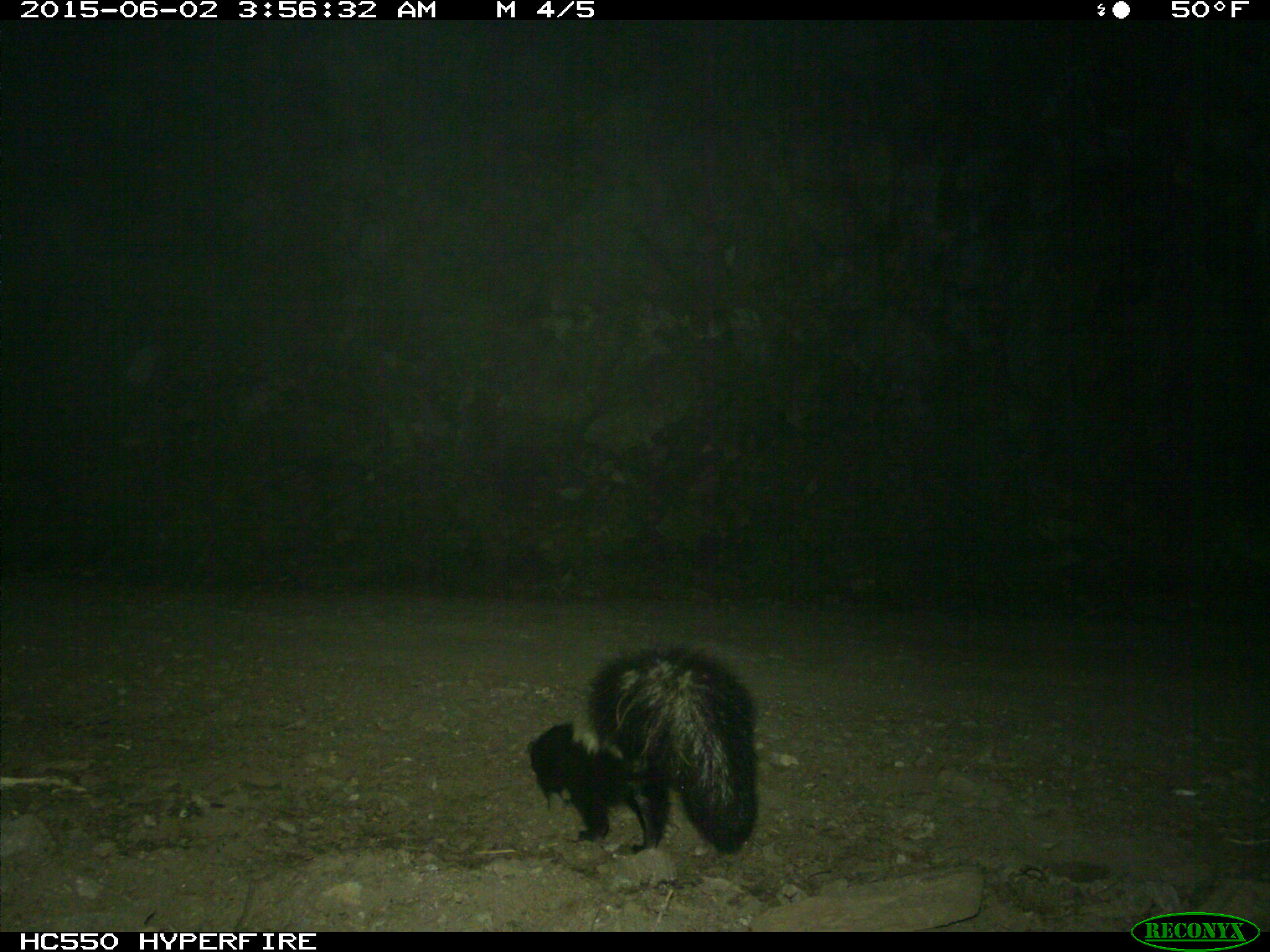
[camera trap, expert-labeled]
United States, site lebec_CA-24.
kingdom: Animalia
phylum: Chordata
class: Mammalia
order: Carnivora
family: Mephitidae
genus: Mephitis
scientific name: Mephitis mephitis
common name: striped skunk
Mephitis mephitis (striped skunk).